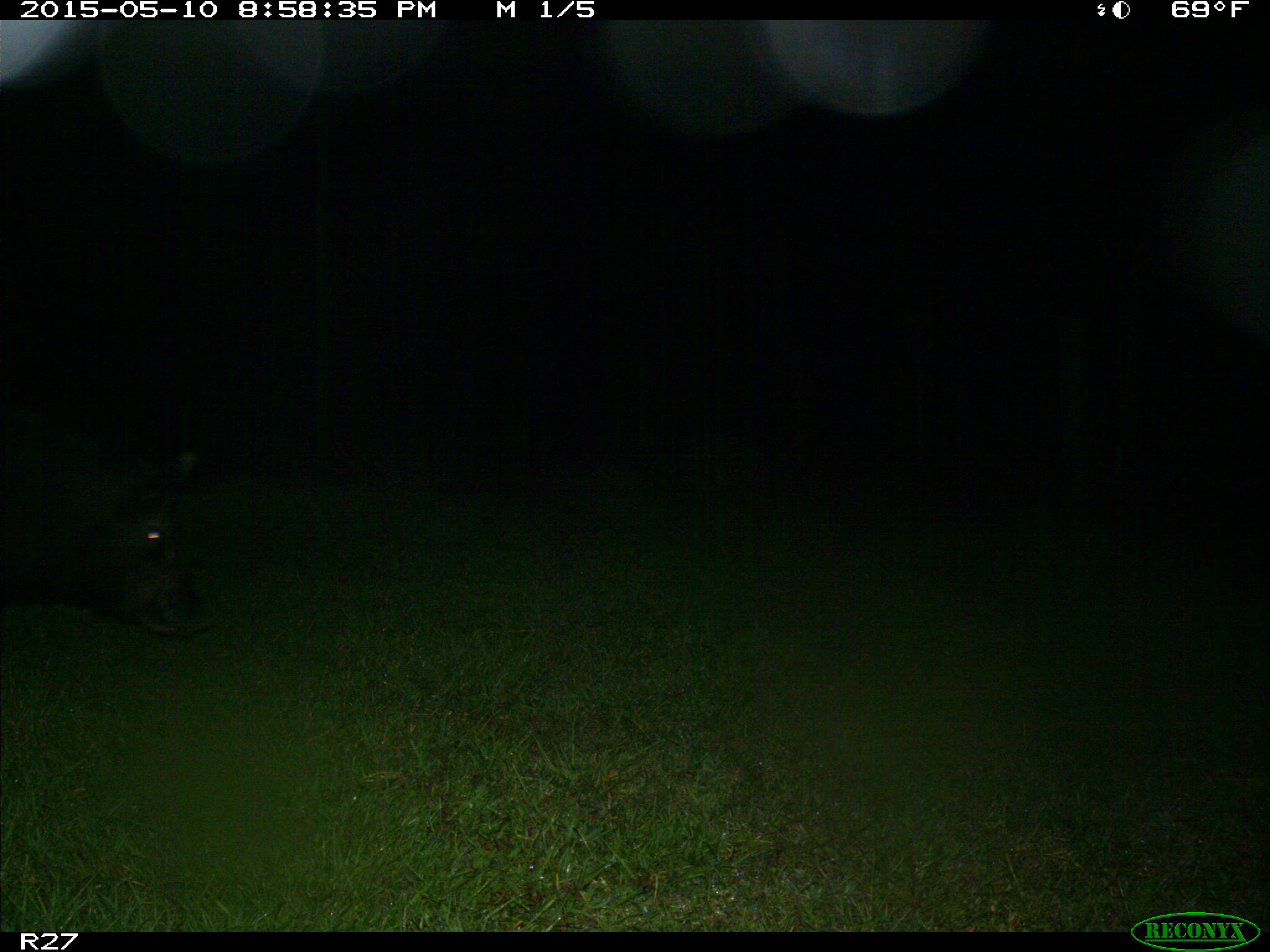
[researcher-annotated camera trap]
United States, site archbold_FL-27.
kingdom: Animalia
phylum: Chordata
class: Mammalia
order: Artiodactyla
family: Suidae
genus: Sus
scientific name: Sus scrofa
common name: wild boar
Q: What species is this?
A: Sus scrofa (wild boar).